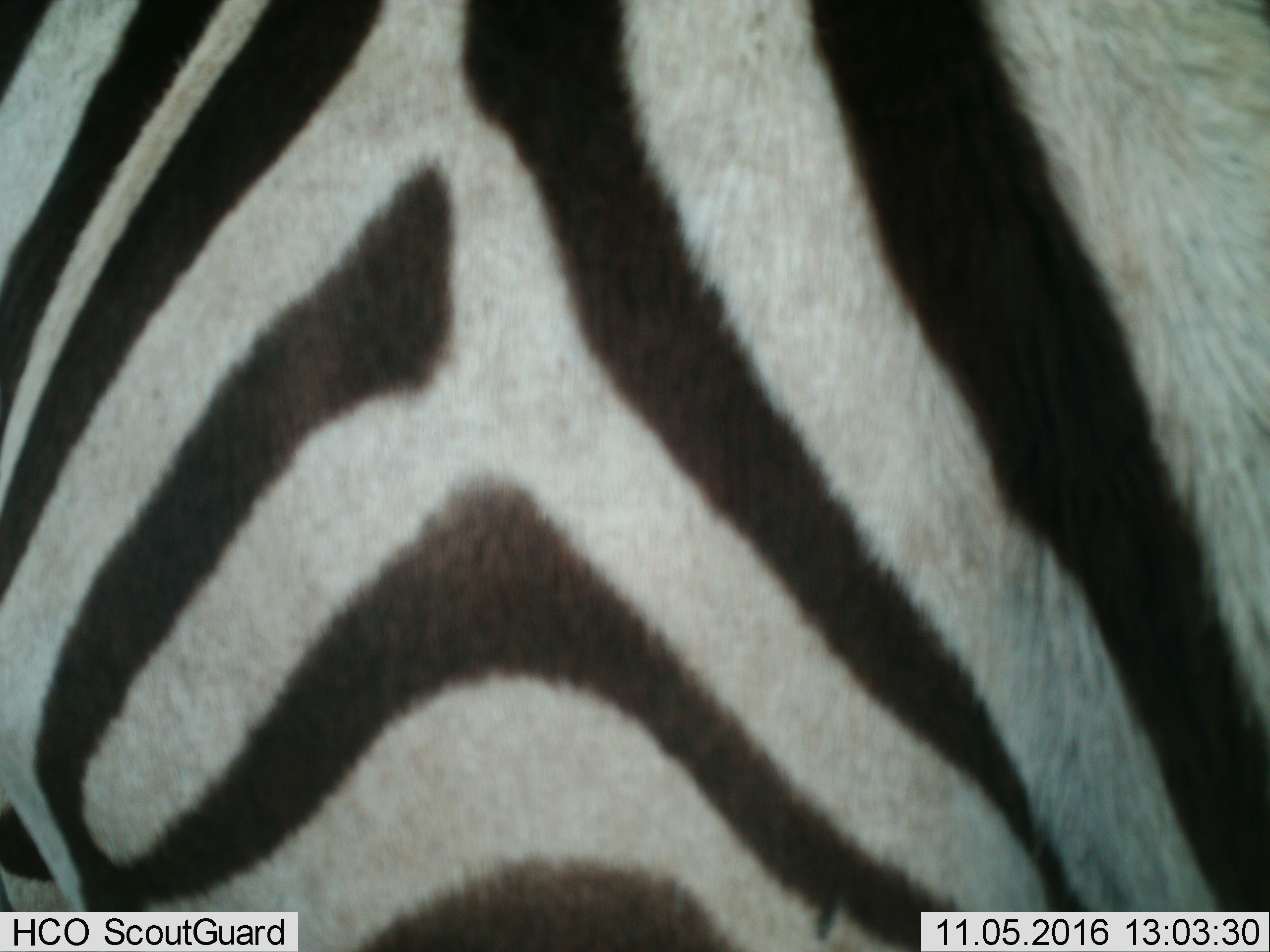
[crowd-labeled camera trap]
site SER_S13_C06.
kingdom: Animalia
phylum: Chordata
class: Mammalia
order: Perissodactyla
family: Equidae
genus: Equus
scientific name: Equus quagga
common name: plains zebra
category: zebraplains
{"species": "zebraplains (plains zebra) (Equus quagga)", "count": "1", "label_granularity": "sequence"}